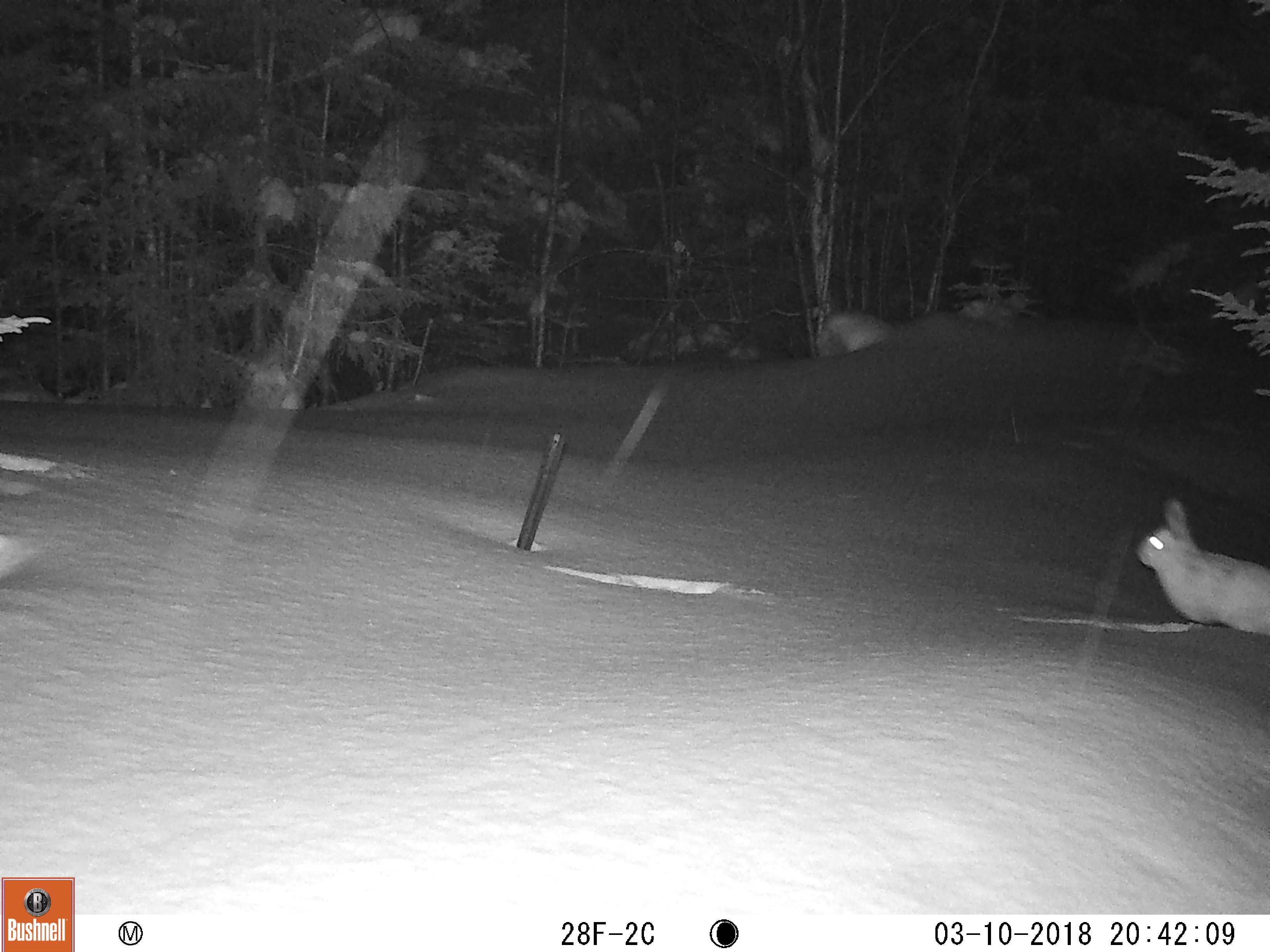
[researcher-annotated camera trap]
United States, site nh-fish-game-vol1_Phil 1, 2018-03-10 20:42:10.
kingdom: Animalia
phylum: Chordata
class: Mammalia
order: Lagomorpha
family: Leporidae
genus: Lepus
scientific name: Lepus americanus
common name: snowshoe hare